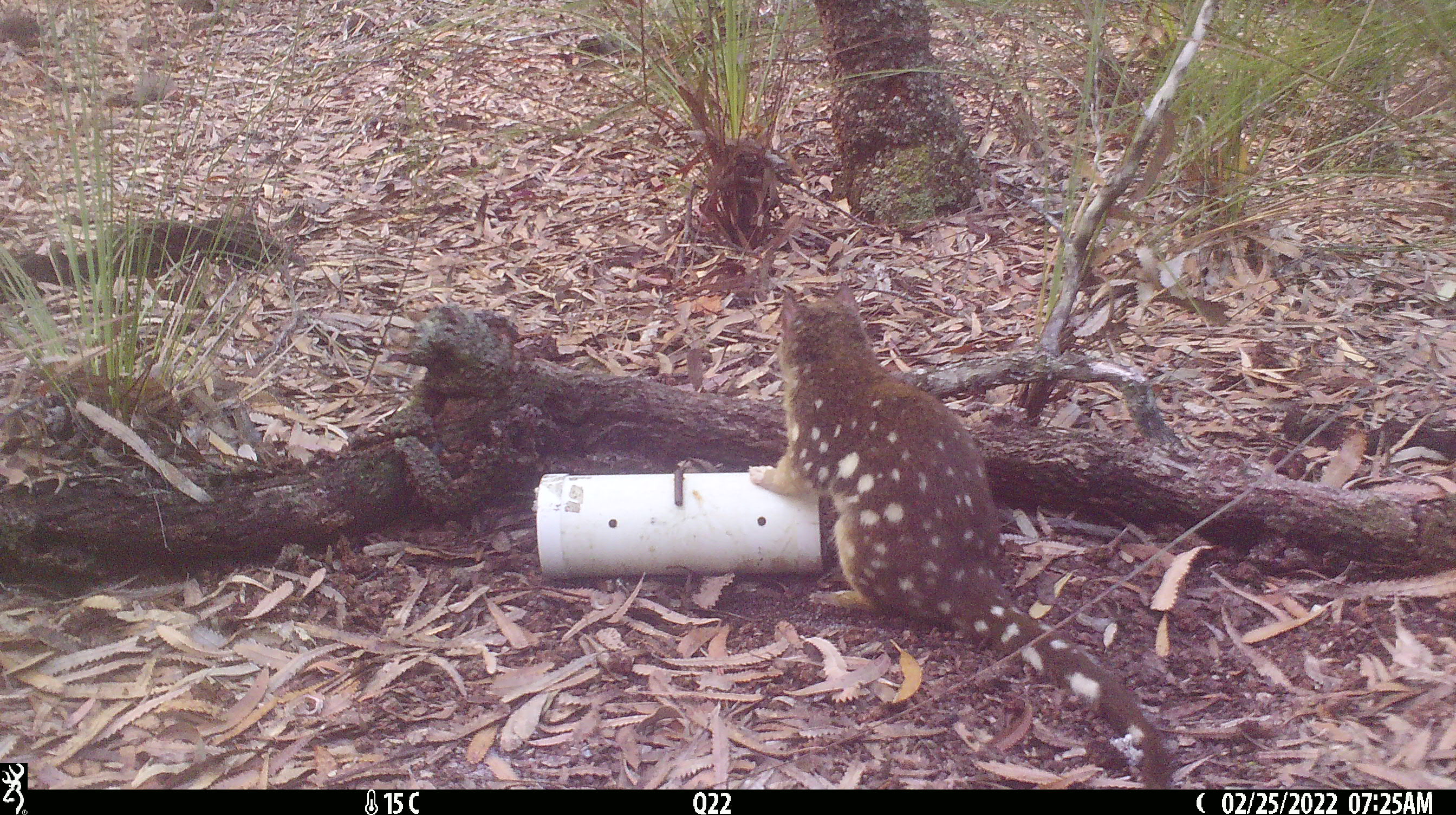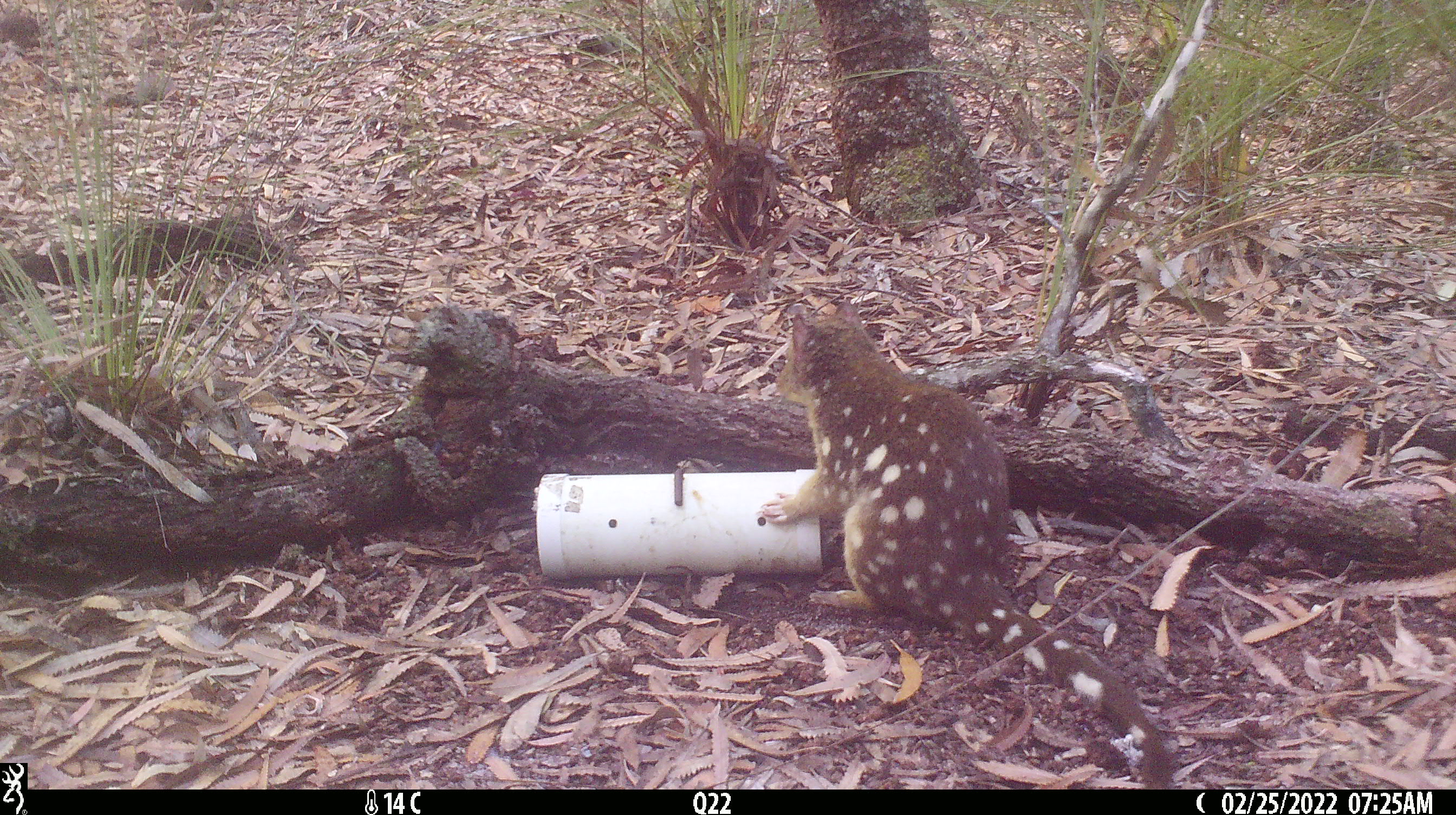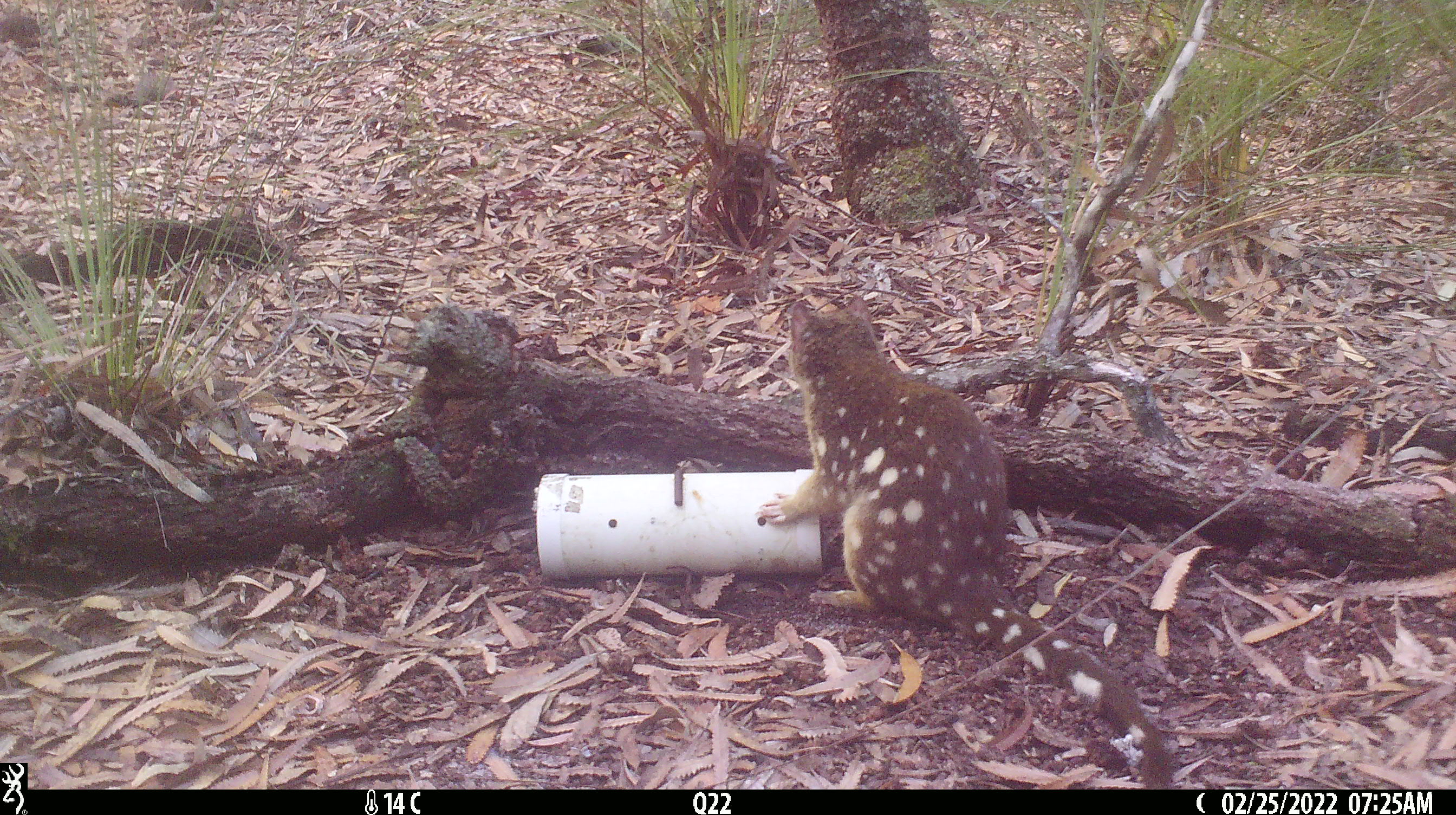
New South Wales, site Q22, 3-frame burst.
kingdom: Animalia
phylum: Chordata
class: Mammalia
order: Dasyuromorphia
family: Dasyuridae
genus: Dasyurus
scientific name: Dasyurus maculatus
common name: spotted-tailed quoll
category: quoll